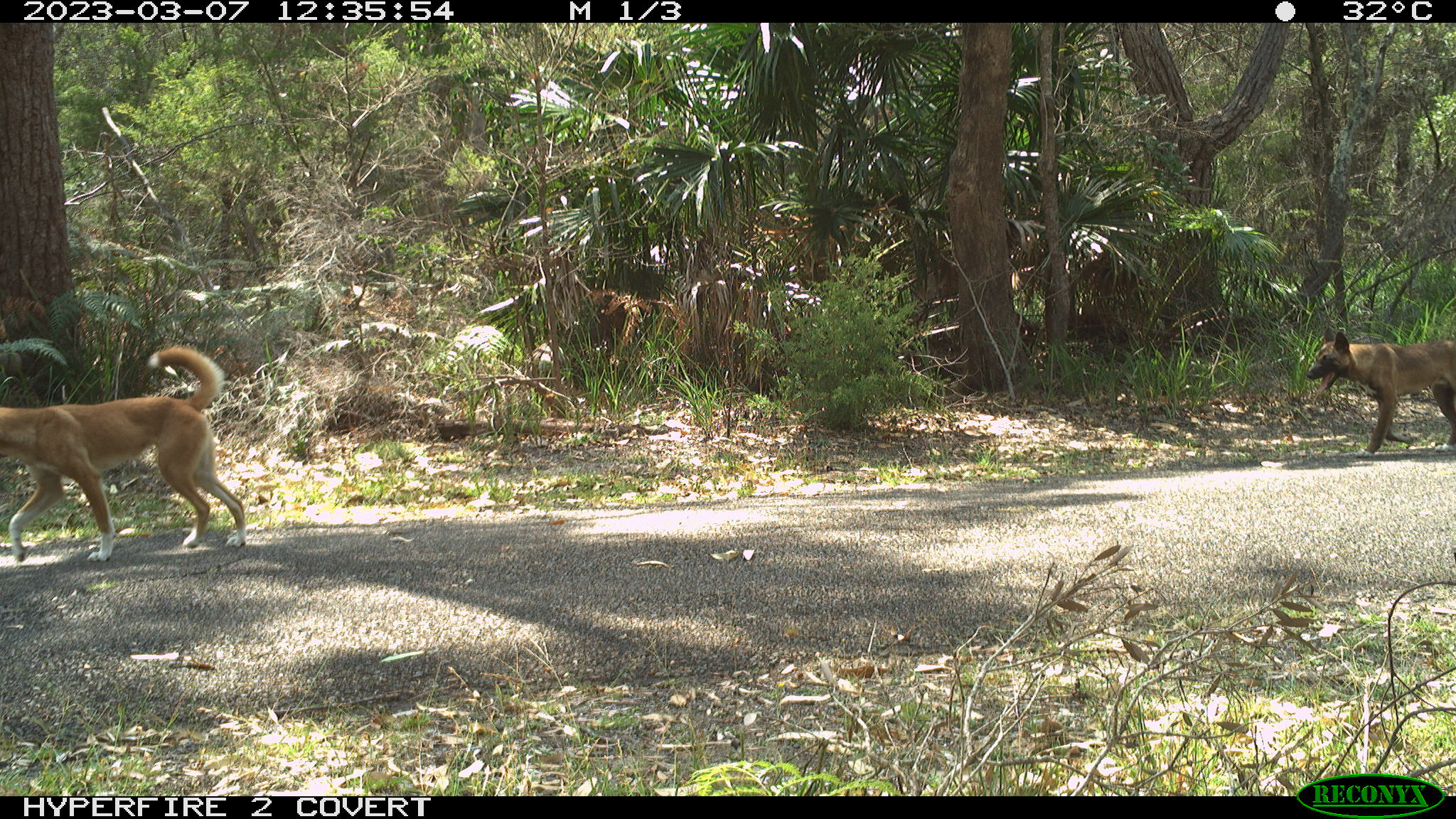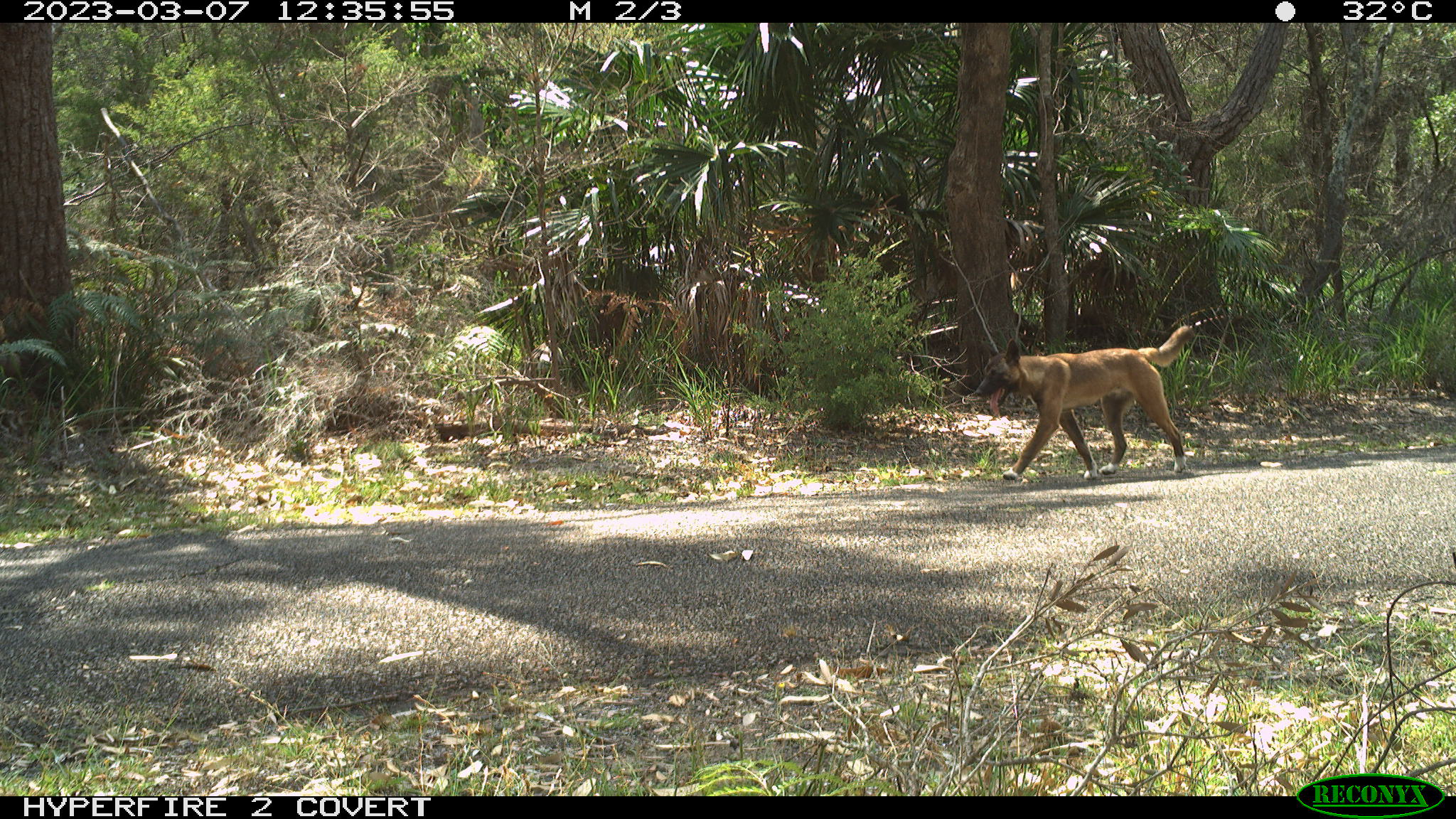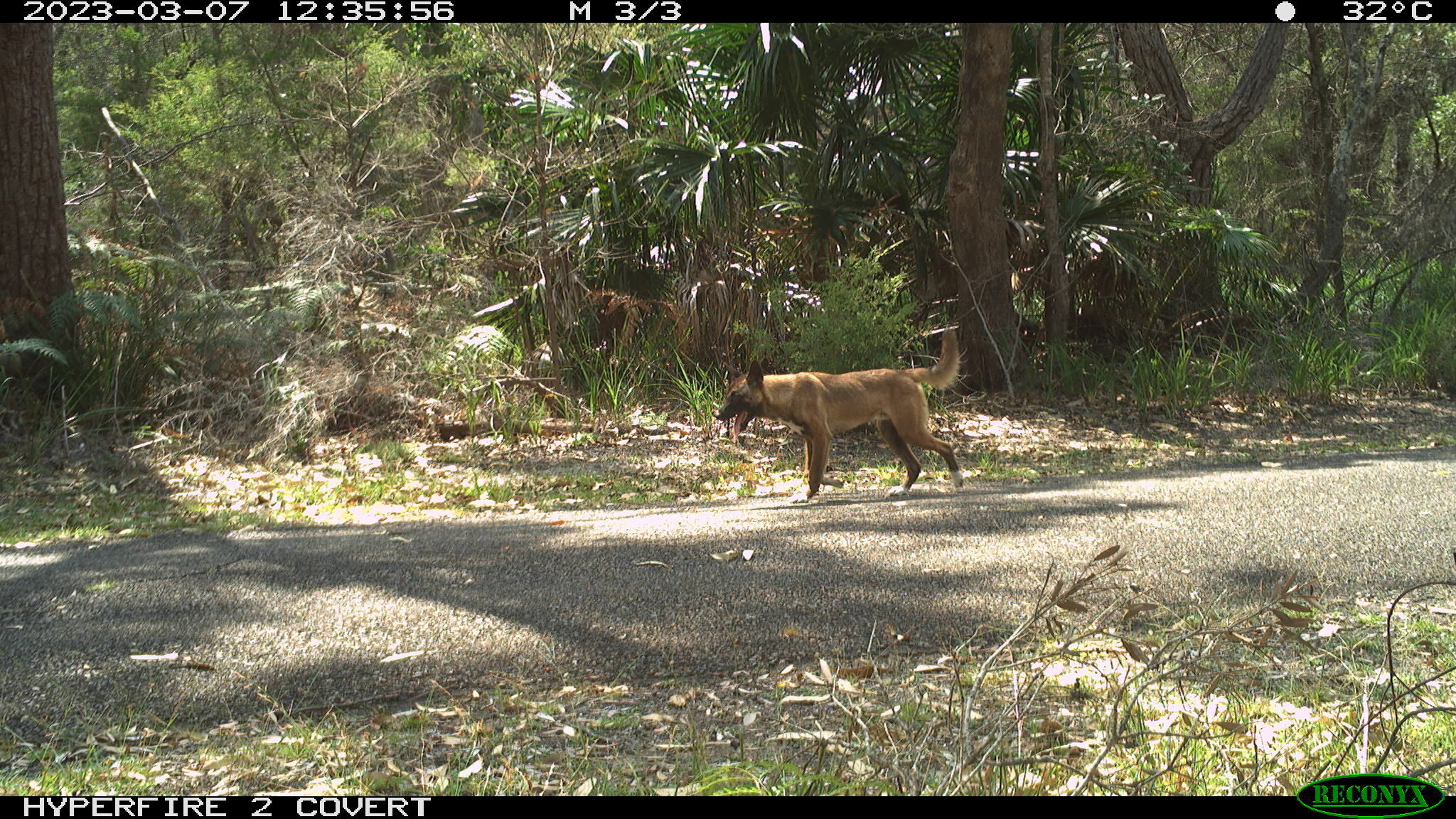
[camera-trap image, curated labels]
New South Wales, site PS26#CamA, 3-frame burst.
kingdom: Animalia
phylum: Chordata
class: Mammalia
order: Carnivora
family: Canidae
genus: Canis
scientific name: Canis familiaris dingo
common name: dingo